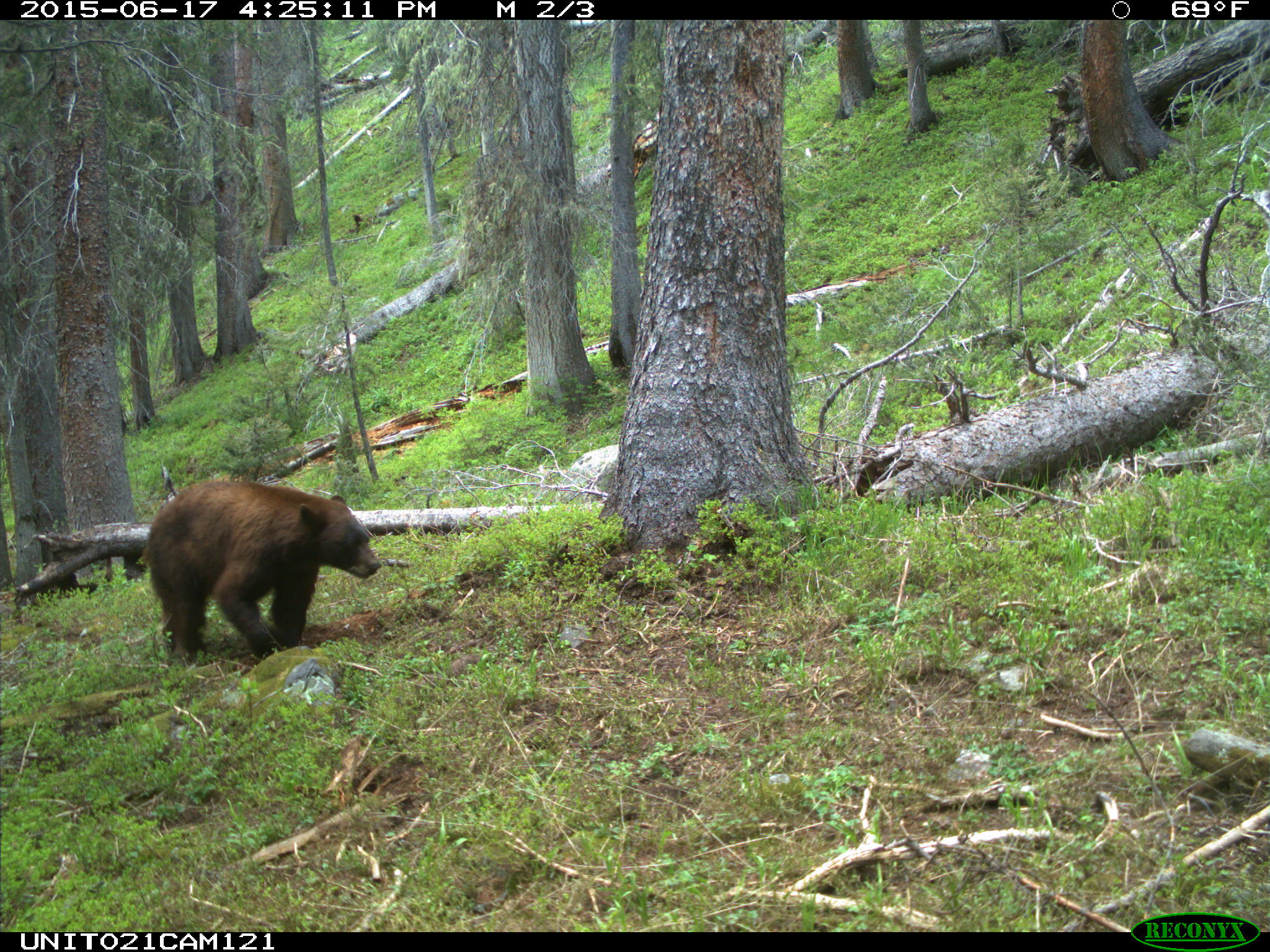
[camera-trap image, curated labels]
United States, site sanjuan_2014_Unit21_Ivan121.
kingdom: Animalia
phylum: Chordata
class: Mammalia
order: Carnivora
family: Ursidae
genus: Ursus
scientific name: Ursus americanus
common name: american black bear